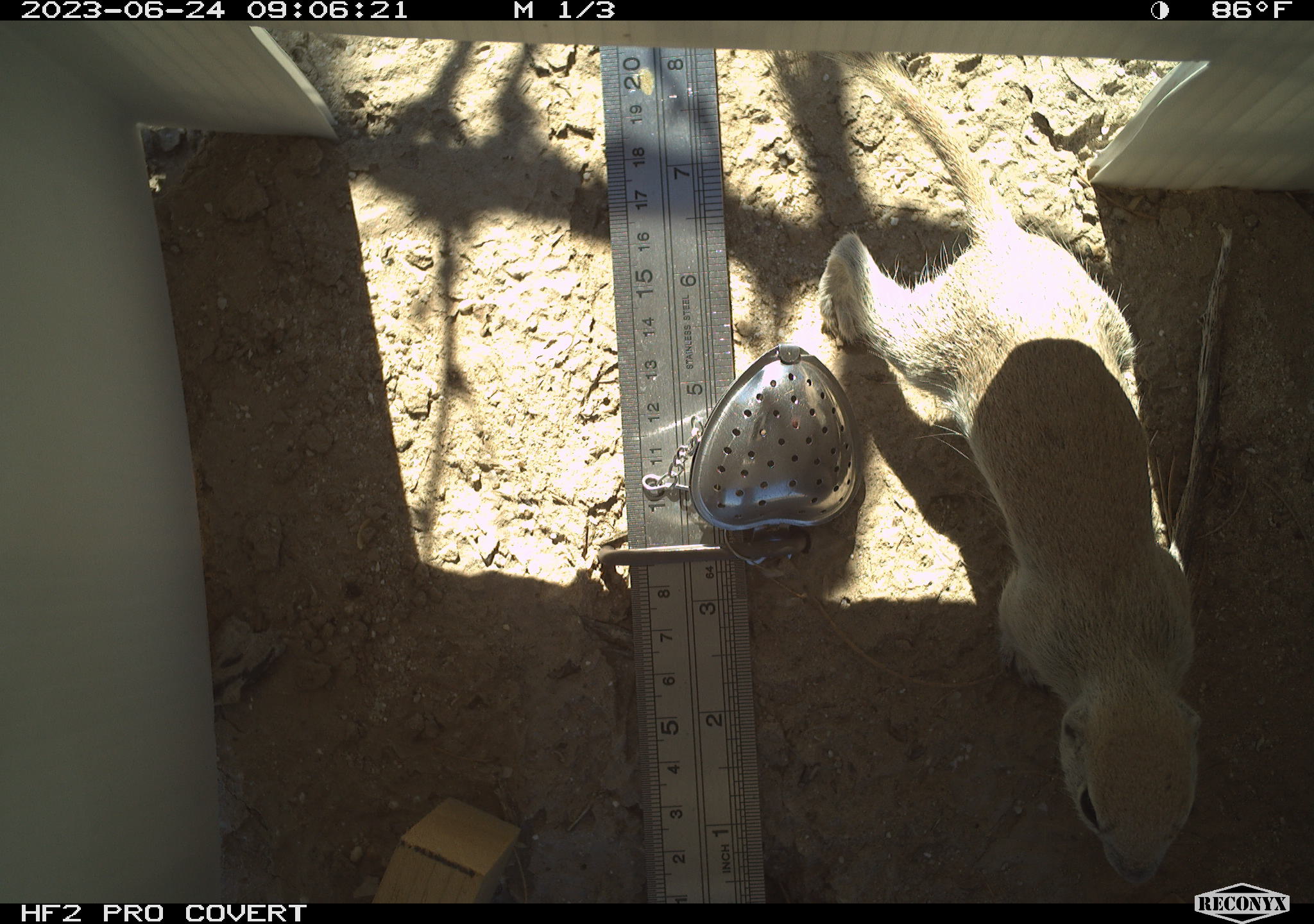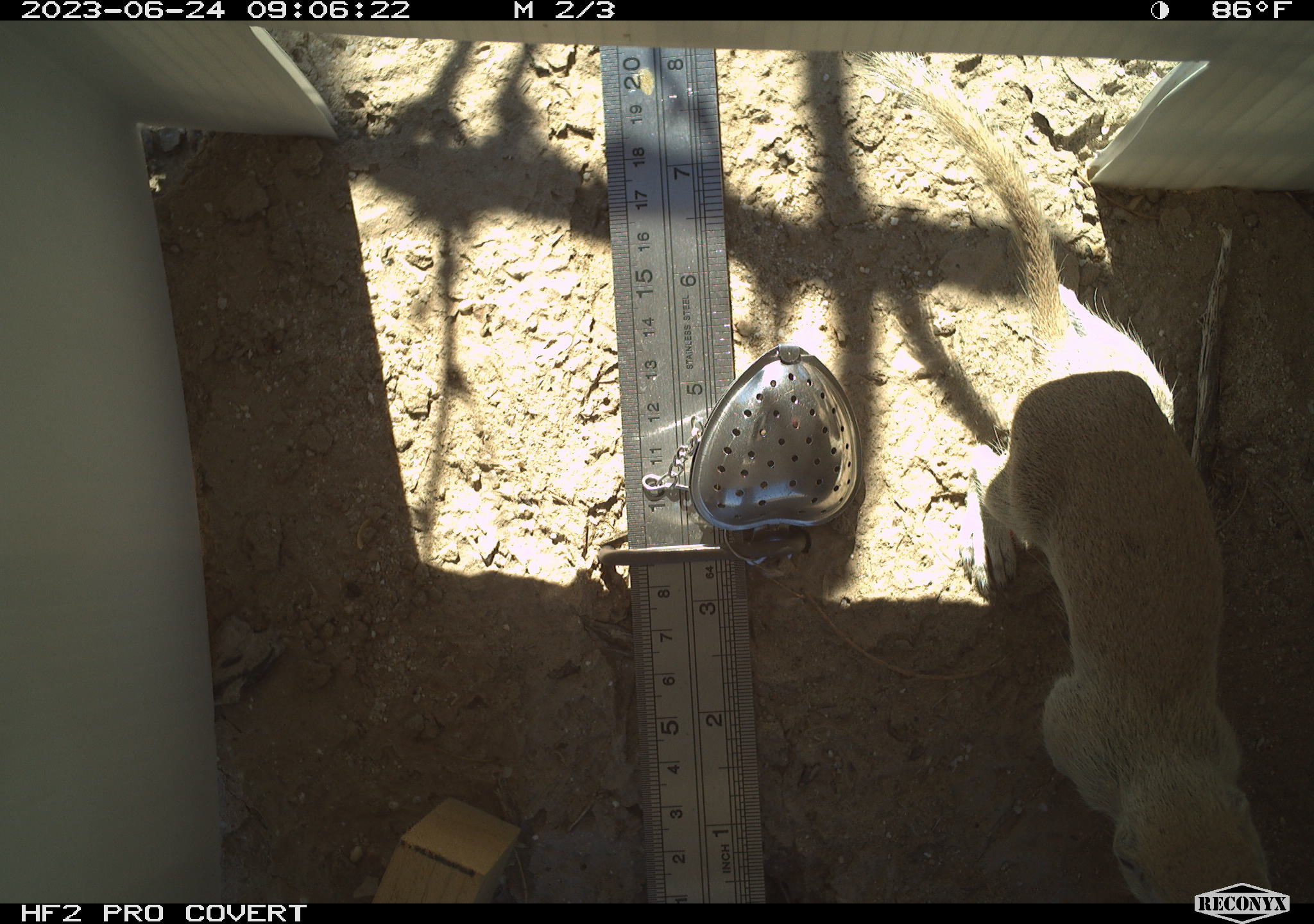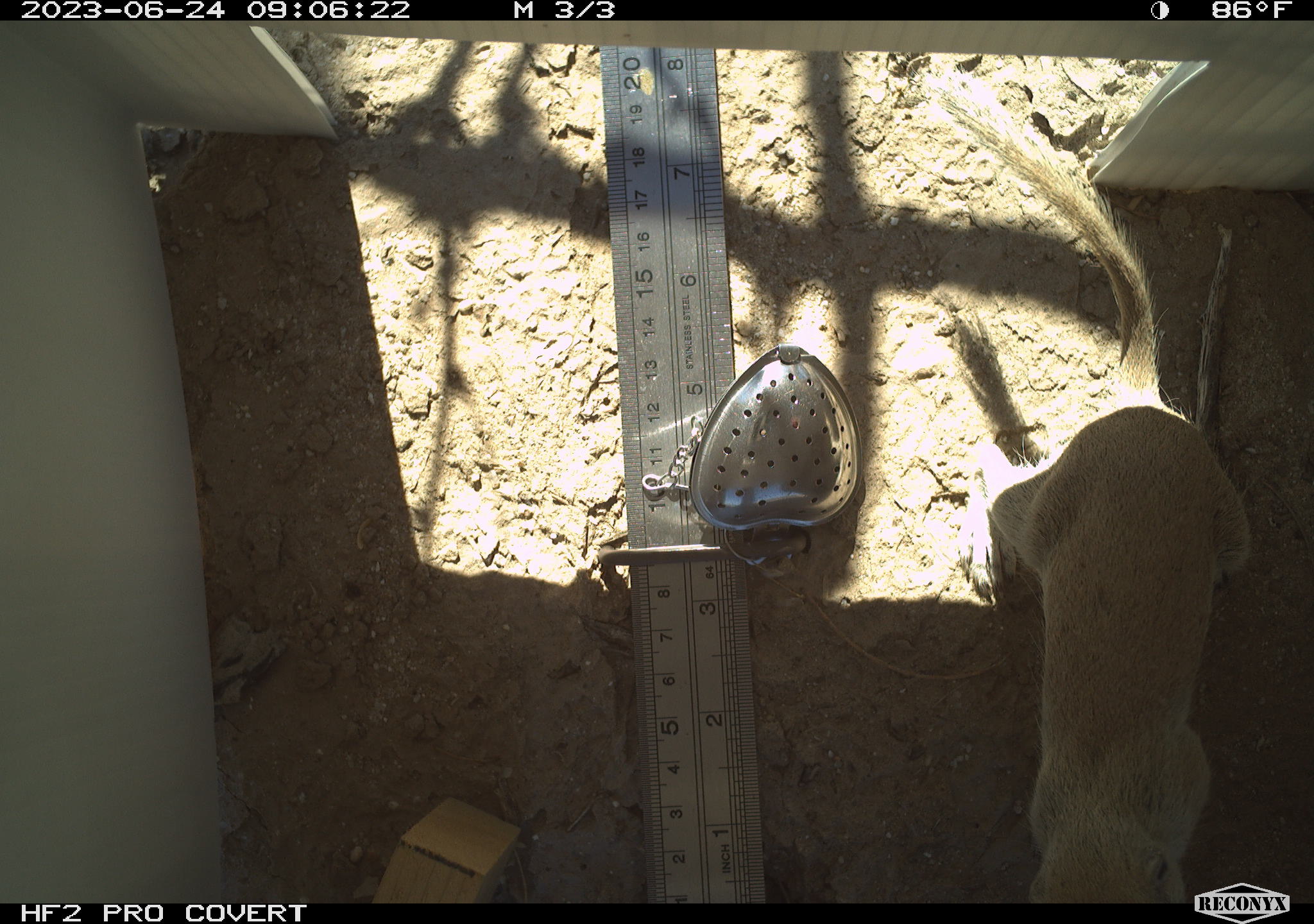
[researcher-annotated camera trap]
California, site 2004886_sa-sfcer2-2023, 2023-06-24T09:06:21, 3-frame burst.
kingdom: Animalia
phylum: Chordata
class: Mammalia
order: Rodentia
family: Sciuridae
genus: Xerospermophilus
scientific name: Xerospermophilus tereticaudus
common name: round-tailed ground squirrel